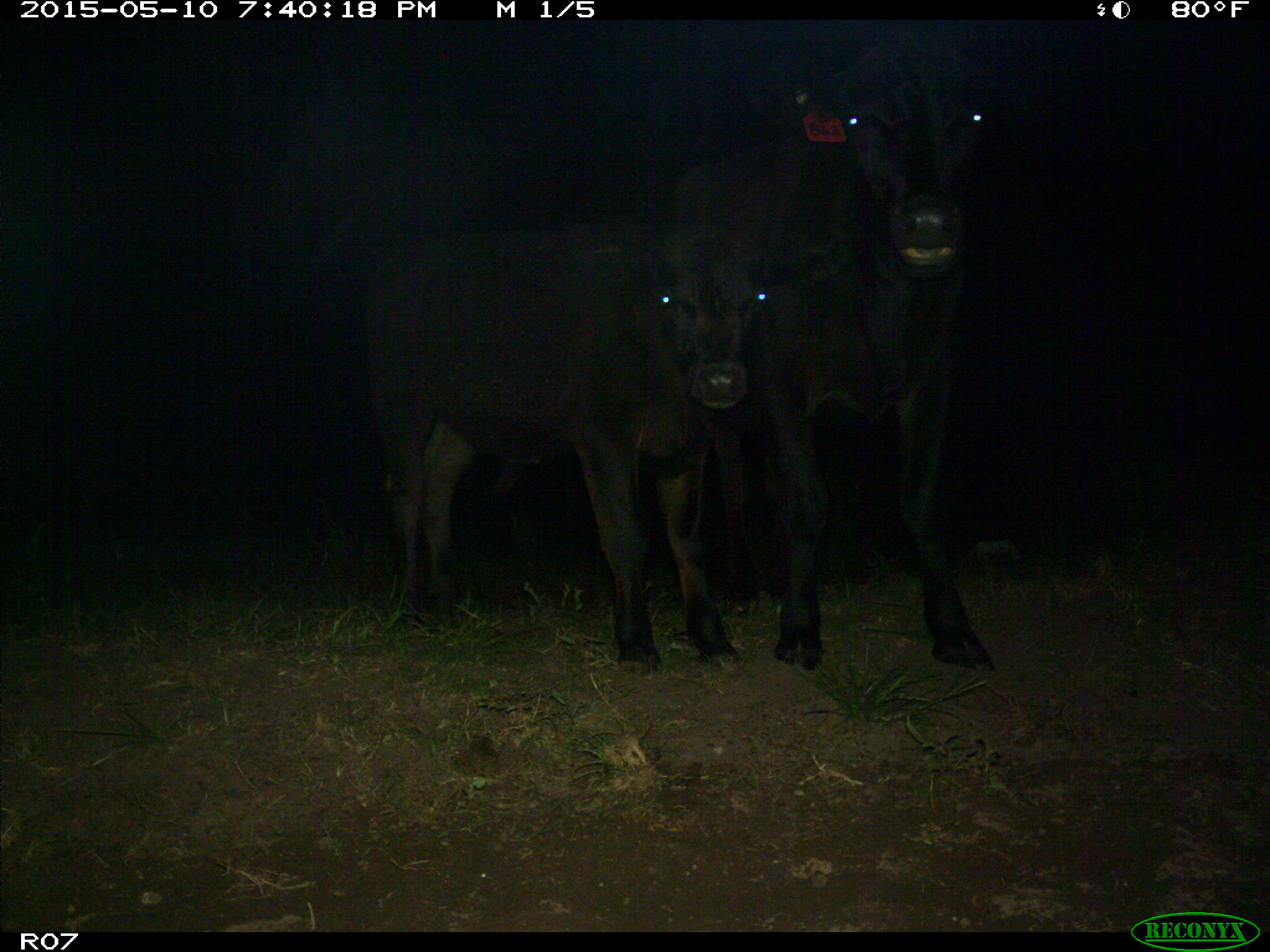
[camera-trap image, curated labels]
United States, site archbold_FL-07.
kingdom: Animalia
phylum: Chordata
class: Mammalia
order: Artiodactyla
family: Bovidae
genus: Bos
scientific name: Bos taurus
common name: domestic cow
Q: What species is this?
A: Bos taurus (domestic cow).